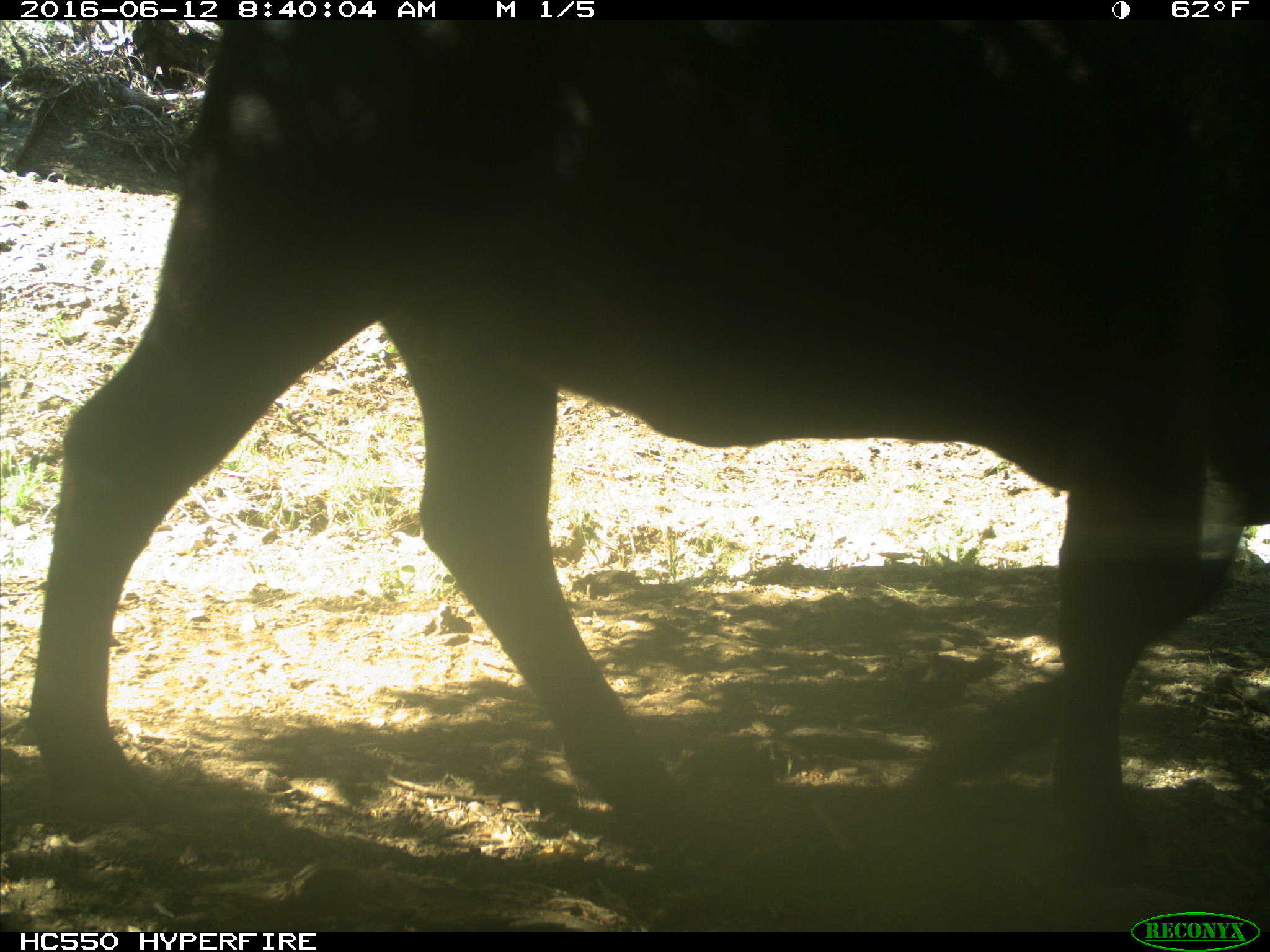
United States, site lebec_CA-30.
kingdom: Animalia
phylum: Chordata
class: Mammalia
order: Artiodactyla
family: Bovidae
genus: Bos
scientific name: Bos taurus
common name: domestic cow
Bos taurus (domestic cow).